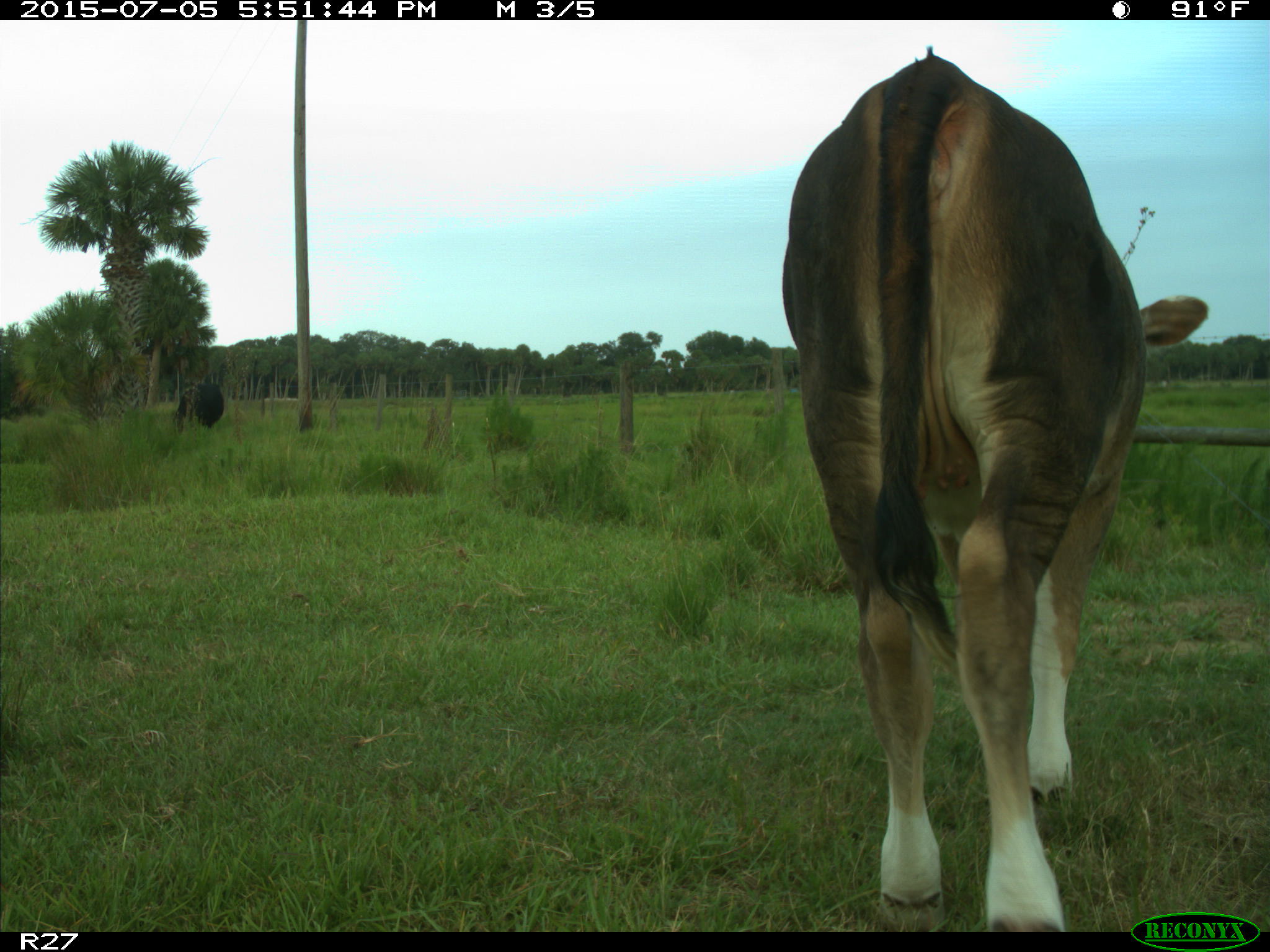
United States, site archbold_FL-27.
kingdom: Animalia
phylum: Chordata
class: Mammalia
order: Artiodactyla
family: Bovidae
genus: Bos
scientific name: Bos taurus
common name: domestic cow